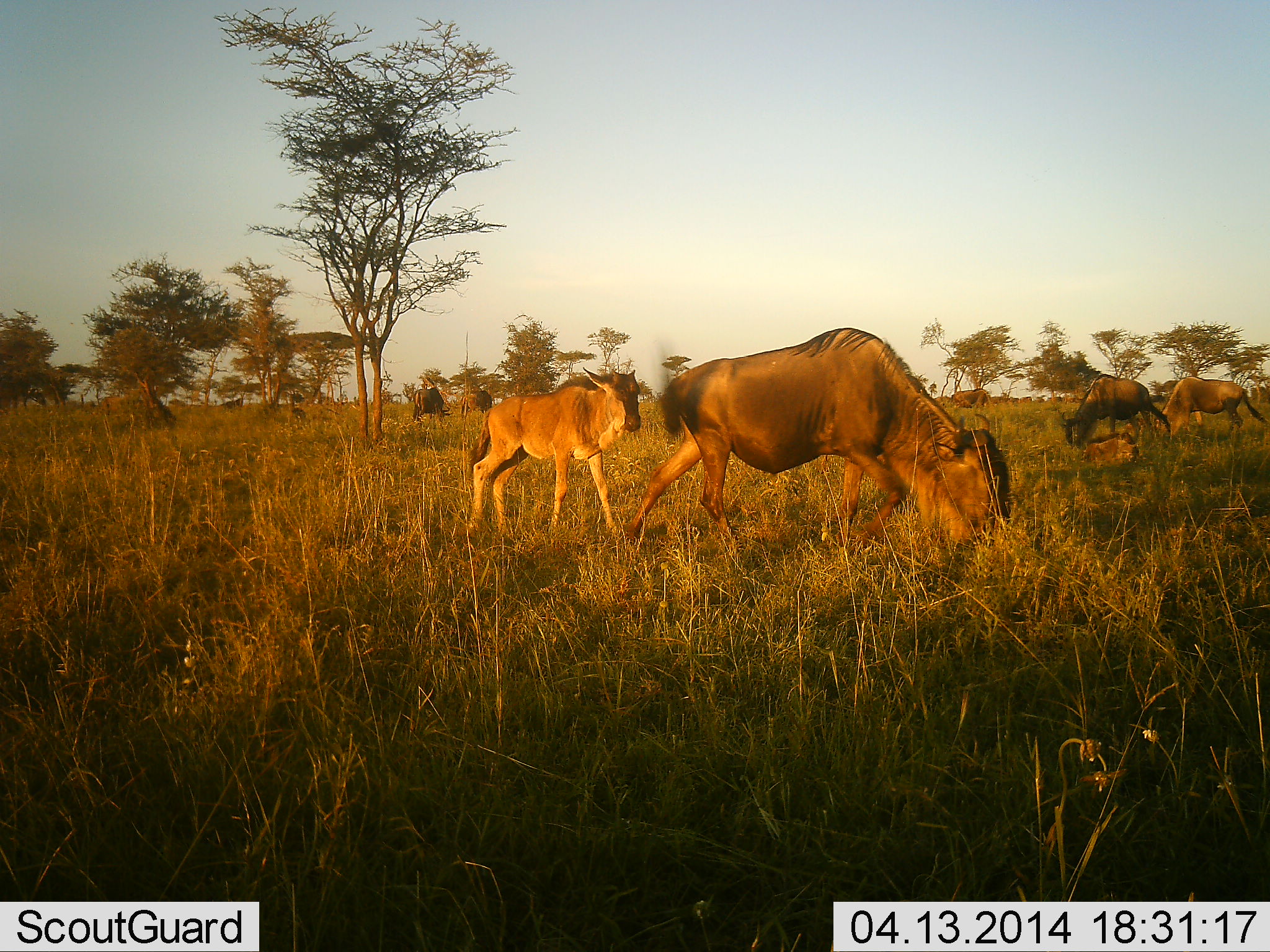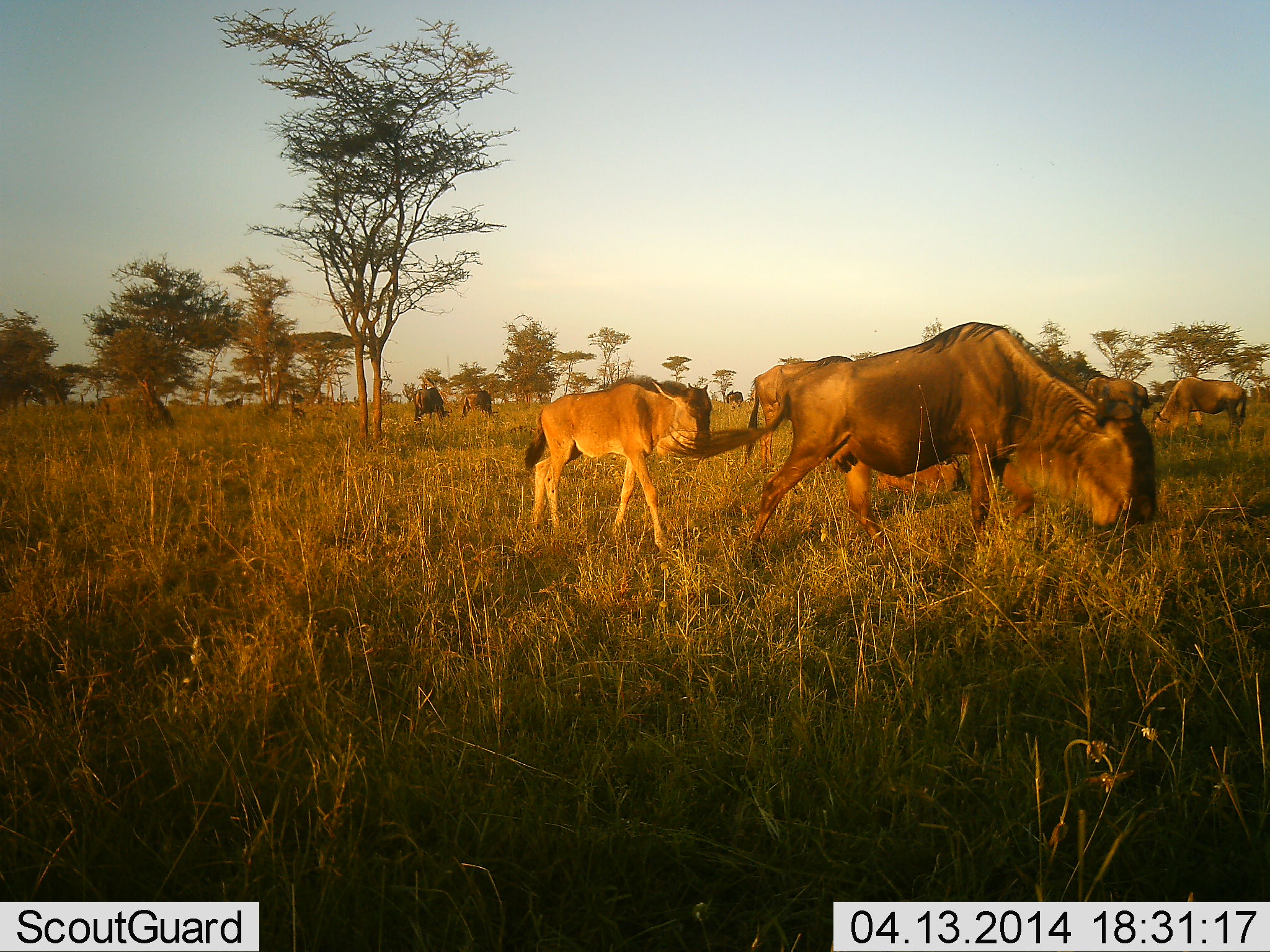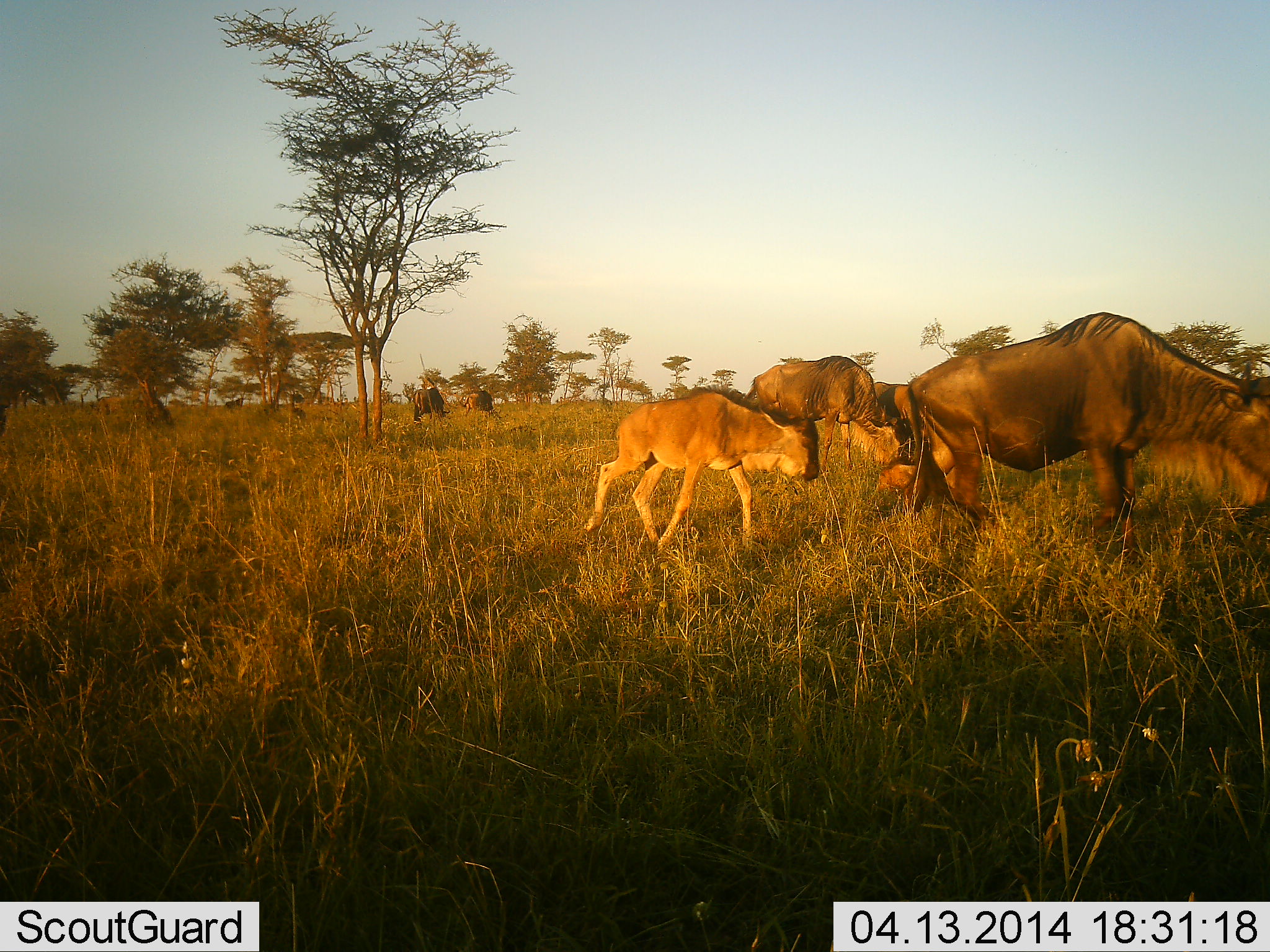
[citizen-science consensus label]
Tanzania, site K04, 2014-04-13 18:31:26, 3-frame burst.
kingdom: Animalia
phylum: Chordata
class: Mammalia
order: Artiodactyla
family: Bovidae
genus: Connochaetes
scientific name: Connochaetes taurinus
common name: blue wildebeest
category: wildebeest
Wildebeest (blue wildebeest) (Connochaetes taurinus), count 10. Behavior (volunteer vote fractions): standing 30%, resting 0%, moving 90%, interacting 0%. Young present (vote fraction): 60%. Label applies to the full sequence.